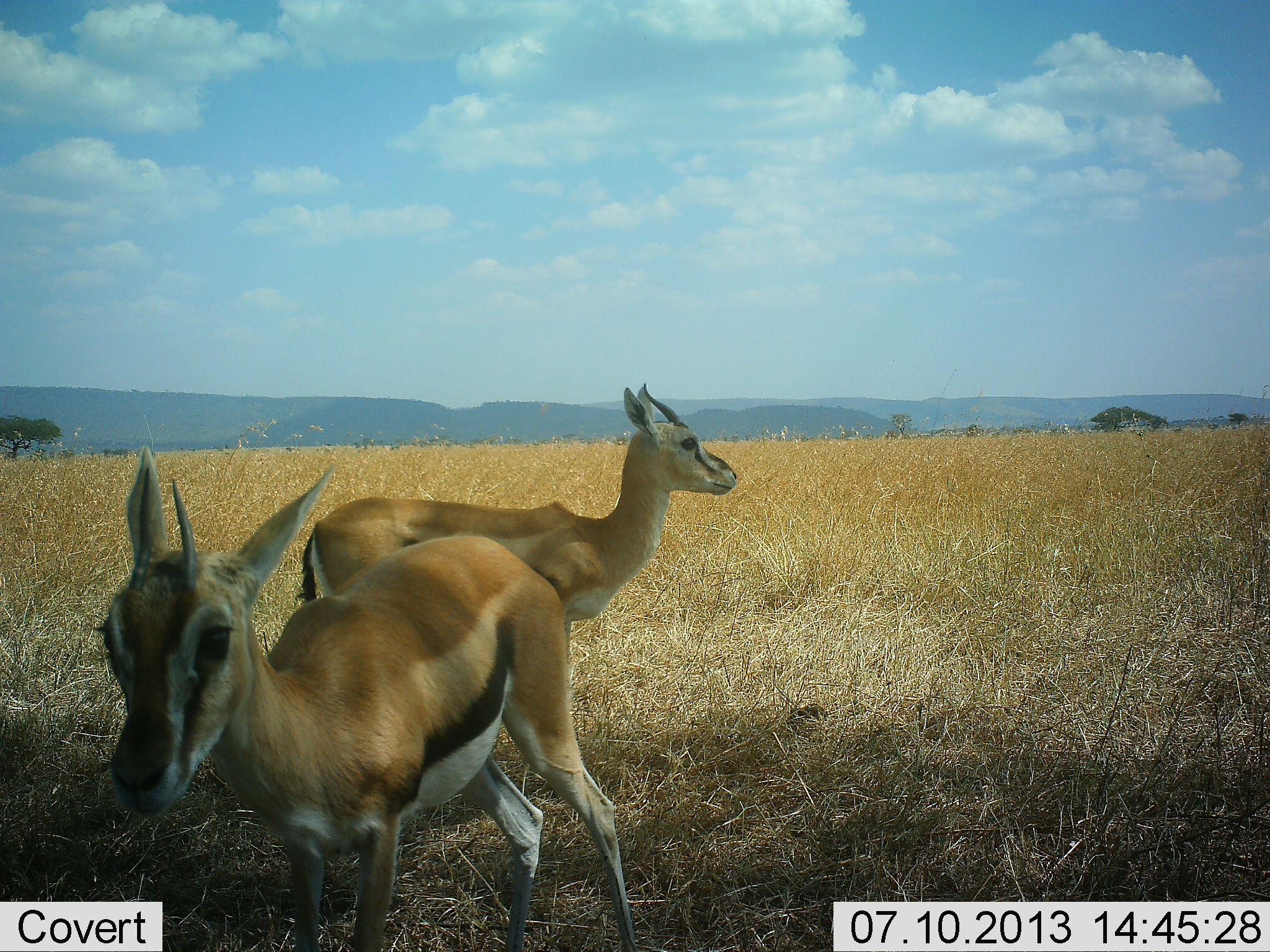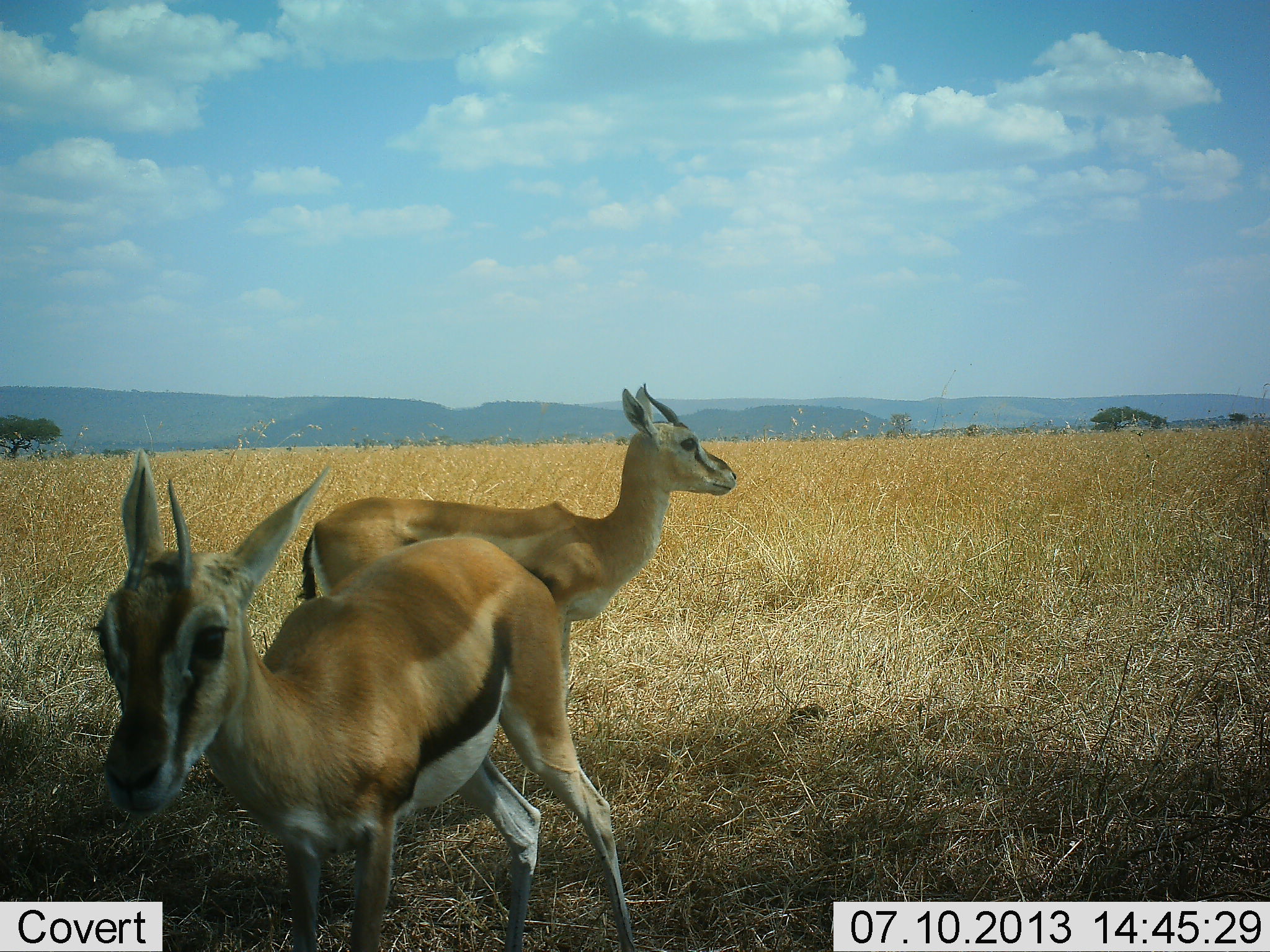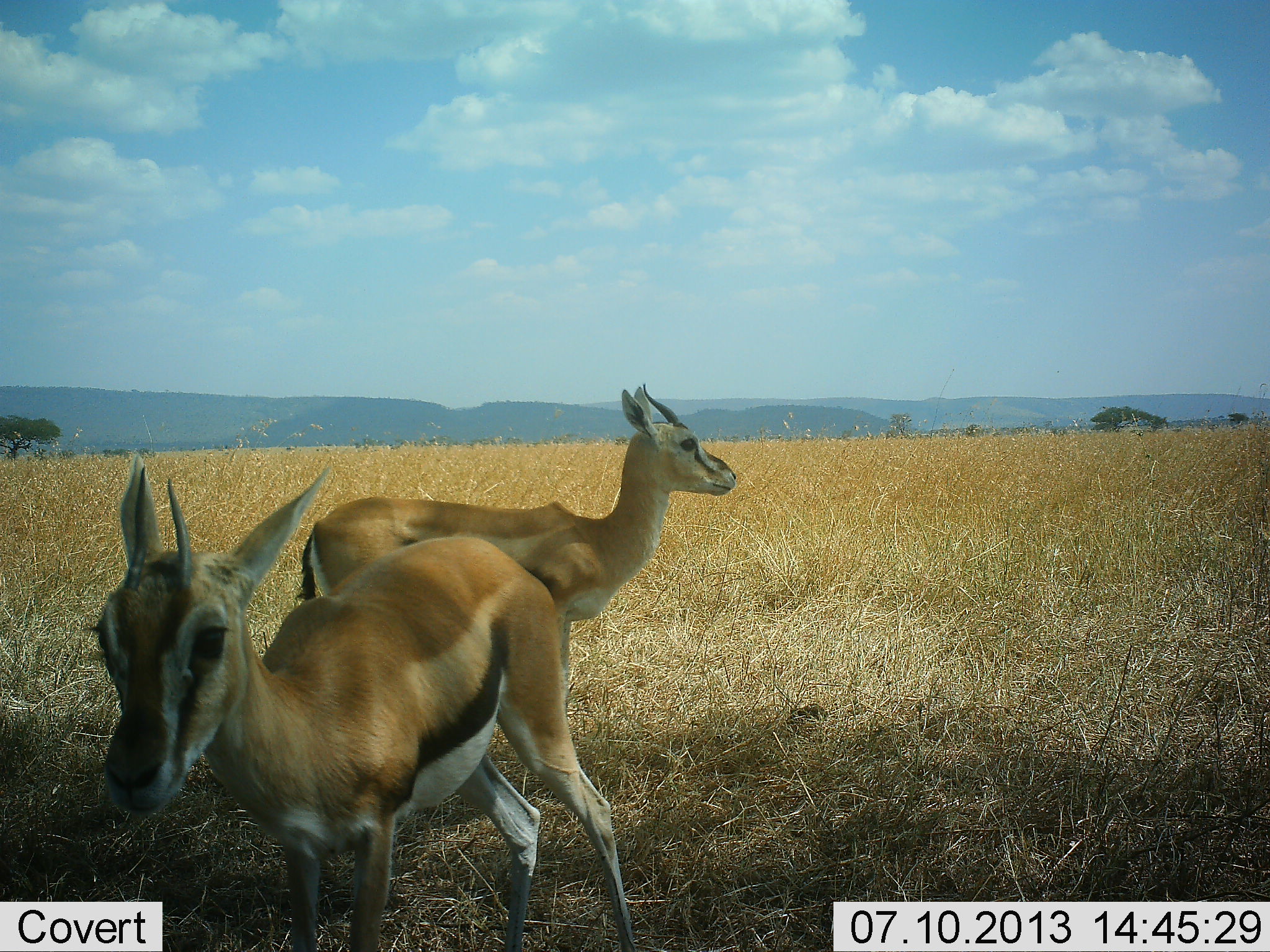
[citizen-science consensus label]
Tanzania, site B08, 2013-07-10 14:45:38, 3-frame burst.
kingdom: Animalia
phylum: Chordata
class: Mammalia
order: Artiodactyla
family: Bovidae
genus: Eudorcas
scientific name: Eudorcas thomsonii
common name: thomson's gazelle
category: gazellethomsons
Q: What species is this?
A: Gazellethomsons (thomson's gazelle) (Eudorcas thomsonii).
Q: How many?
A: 2.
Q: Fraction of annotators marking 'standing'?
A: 95%.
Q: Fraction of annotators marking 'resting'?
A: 0%.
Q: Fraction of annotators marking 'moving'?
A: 5%.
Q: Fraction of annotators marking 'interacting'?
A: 0%.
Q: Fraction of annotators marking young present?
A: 5%.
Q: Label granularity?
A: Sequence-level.